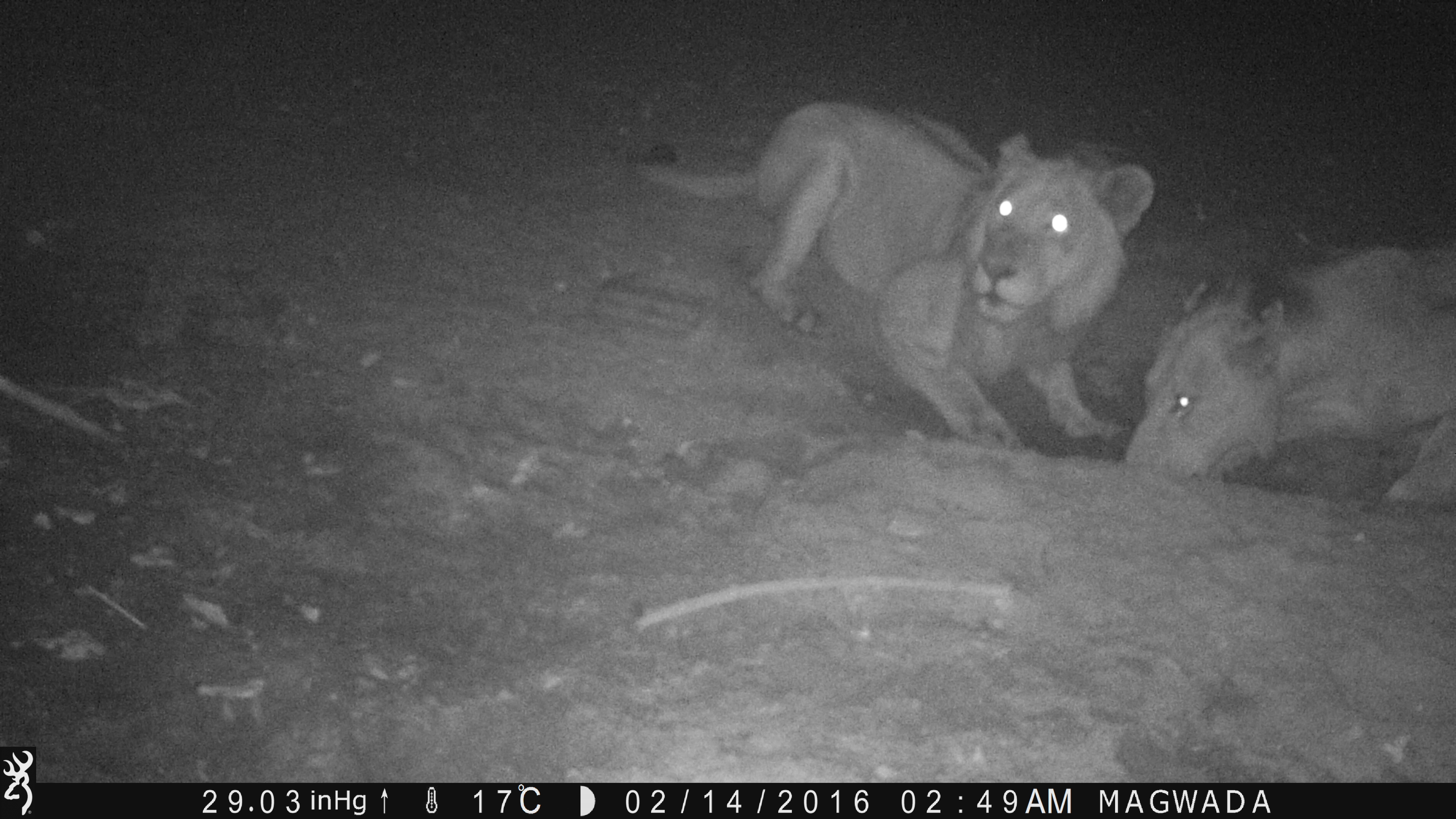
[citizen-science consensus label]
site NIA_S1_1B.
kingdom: Animalia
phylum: Chordata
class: Mammalia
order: Carnivora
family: Felidae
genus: Panthera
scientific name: Panthera leo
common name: lion female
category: lionfemale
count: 2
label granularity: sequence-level